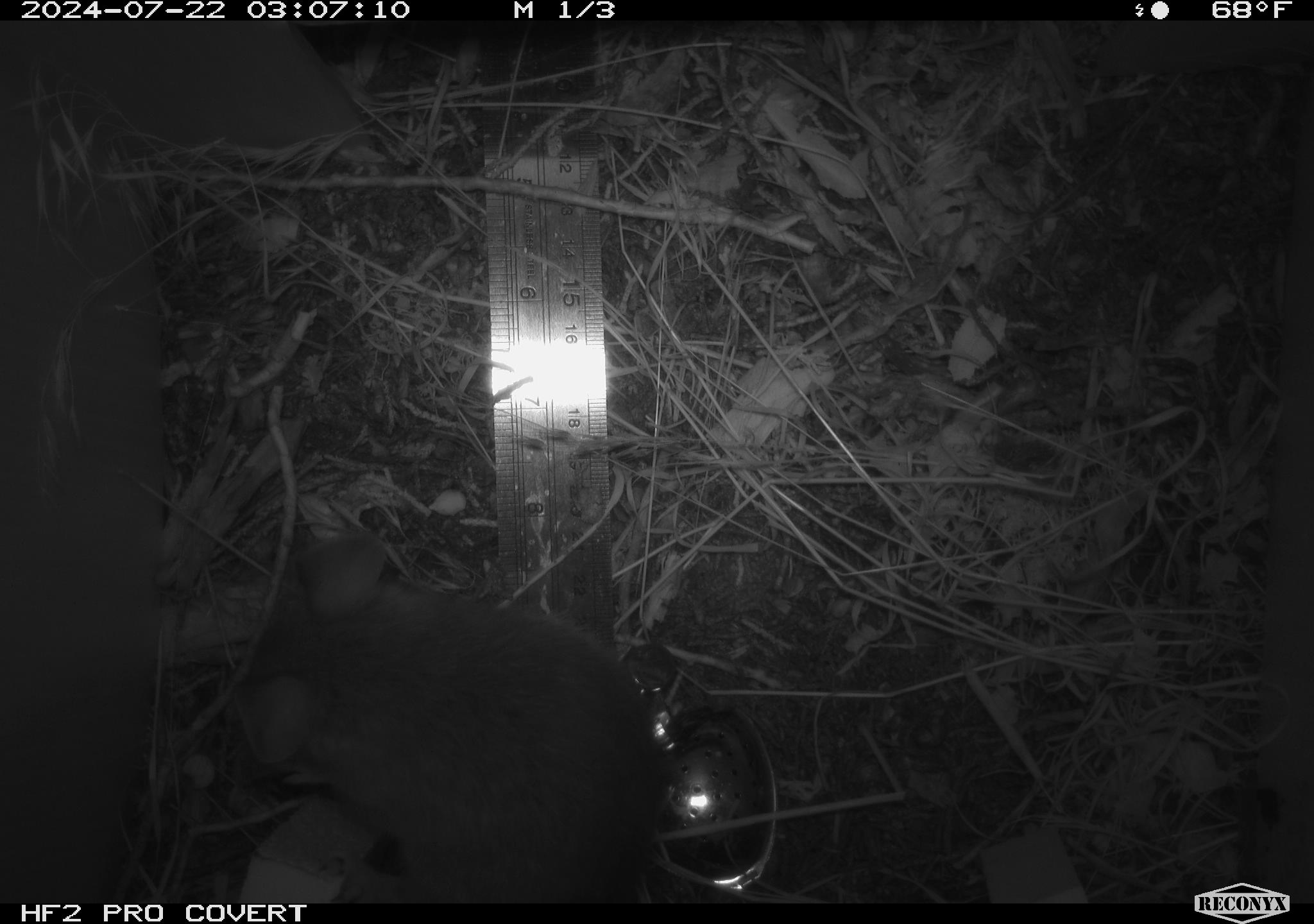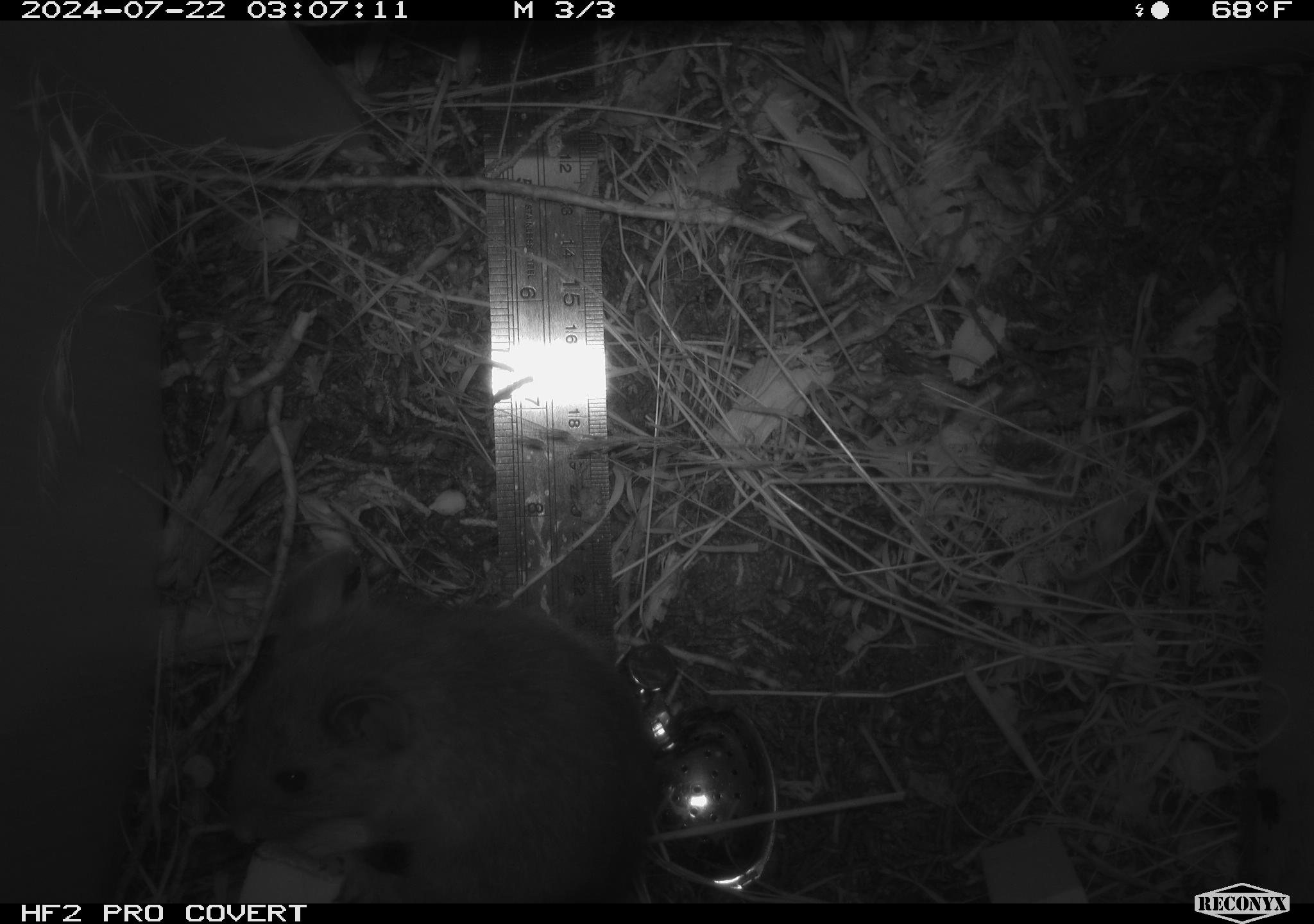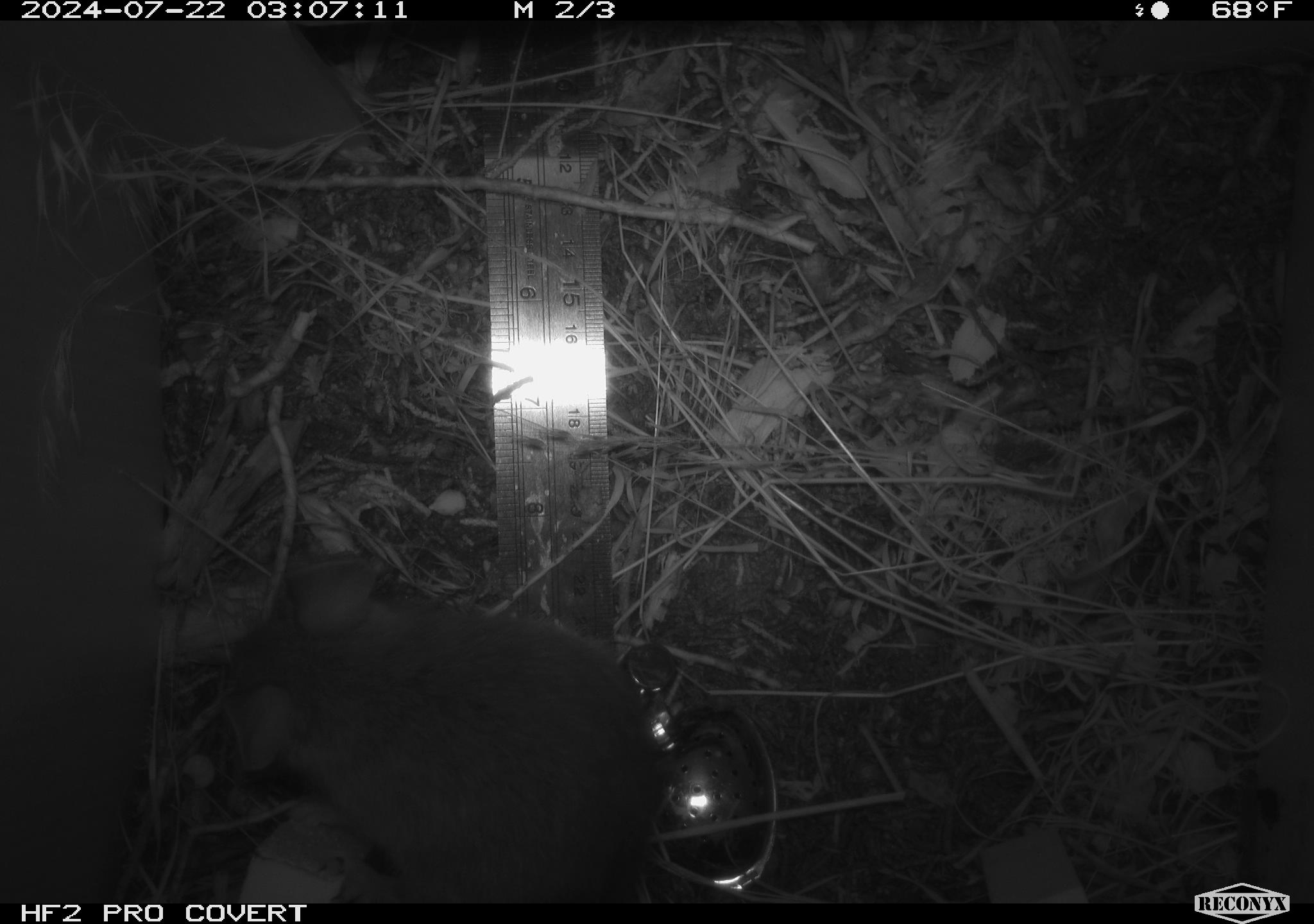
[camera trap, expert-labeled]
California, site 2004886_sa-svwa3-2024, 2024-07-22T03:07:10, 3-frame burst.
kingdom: Animalia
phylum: Chordata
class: Mammalia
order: Rodentia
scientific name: Rodentia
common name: mouse species